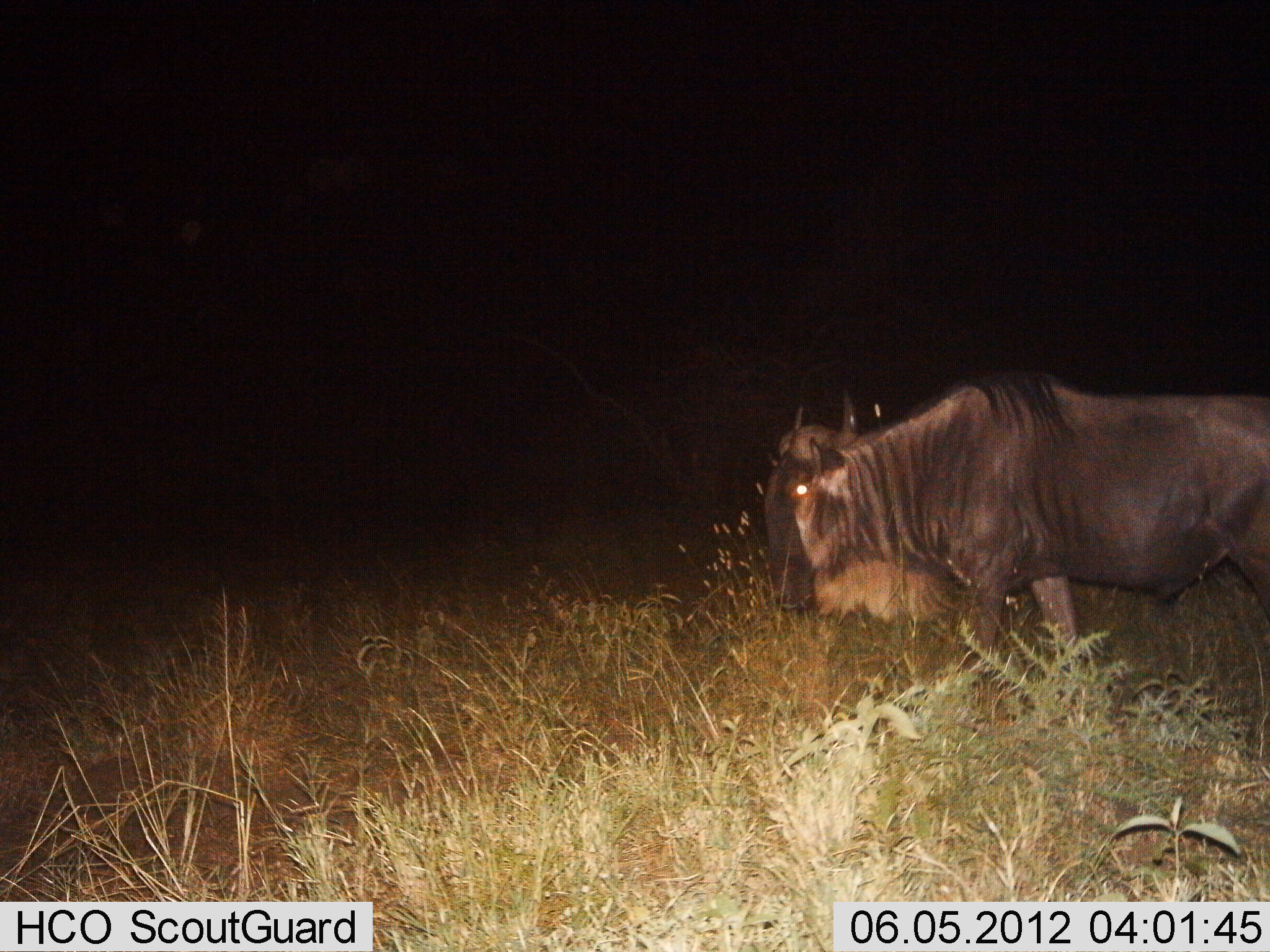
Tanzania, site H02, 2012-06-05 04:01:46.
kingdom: Animalia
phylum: Chordata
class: Mammalia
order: Artiodactyla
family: Bovidae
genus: Connochaetes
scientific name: Connochaetes taurinus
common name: blue wildebeest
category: wildebeest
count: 1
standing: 40%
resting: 0%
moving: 60%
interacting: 0%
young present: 0%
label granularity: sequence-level